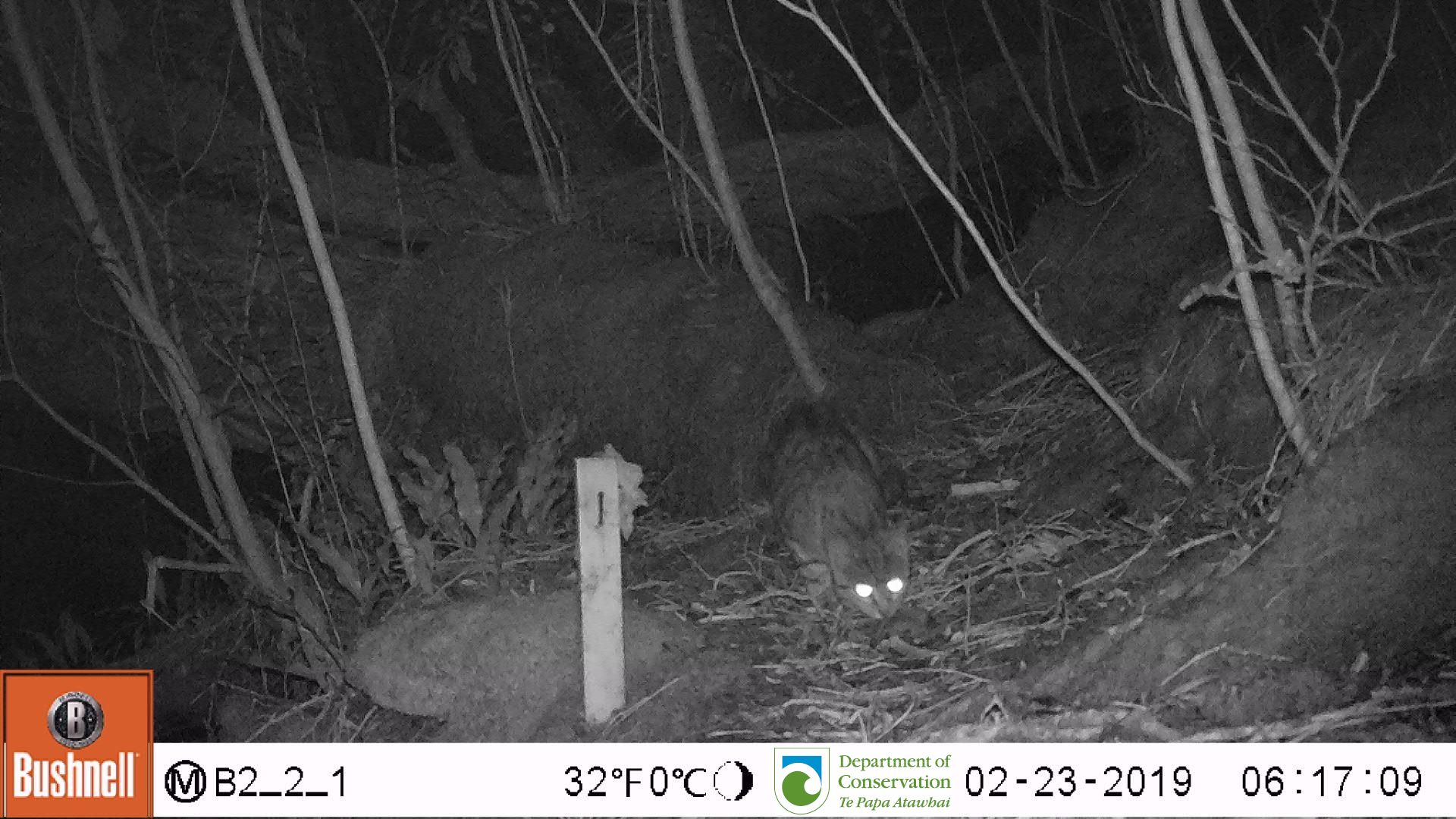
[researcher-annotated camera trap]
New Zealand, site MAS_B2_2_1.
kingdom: Animalia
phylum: Chordata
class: Mammalia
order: Carnivora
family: Felidae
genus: Felis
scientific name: Felis catus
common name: domestic cat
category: cat